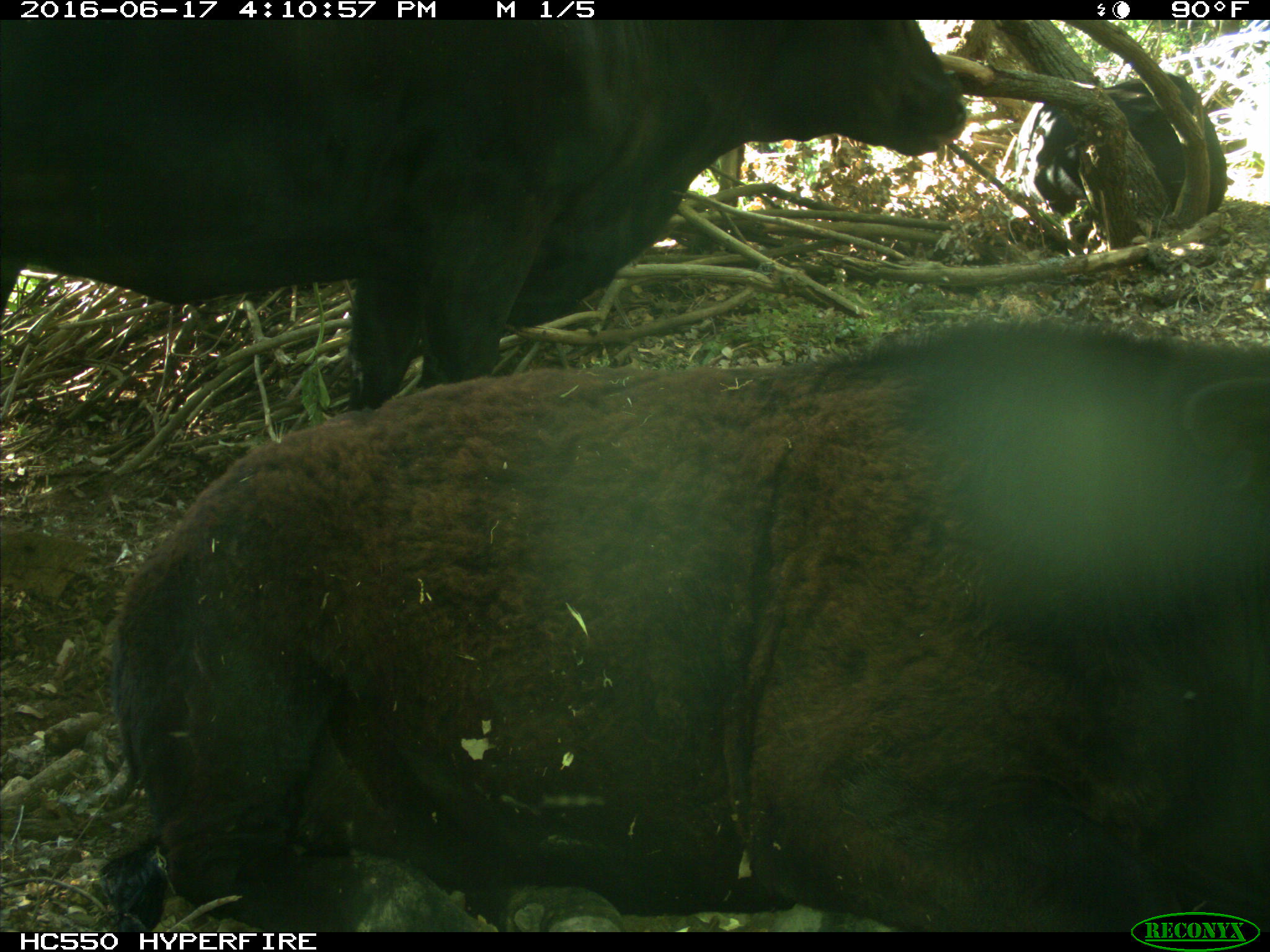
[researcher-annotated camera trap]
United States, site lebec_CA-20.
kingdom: Animalia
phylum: Chordata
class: Mammalia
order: Artiodactyla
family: Bovidae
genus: Bos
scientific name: Bos taurus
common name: domestic cow